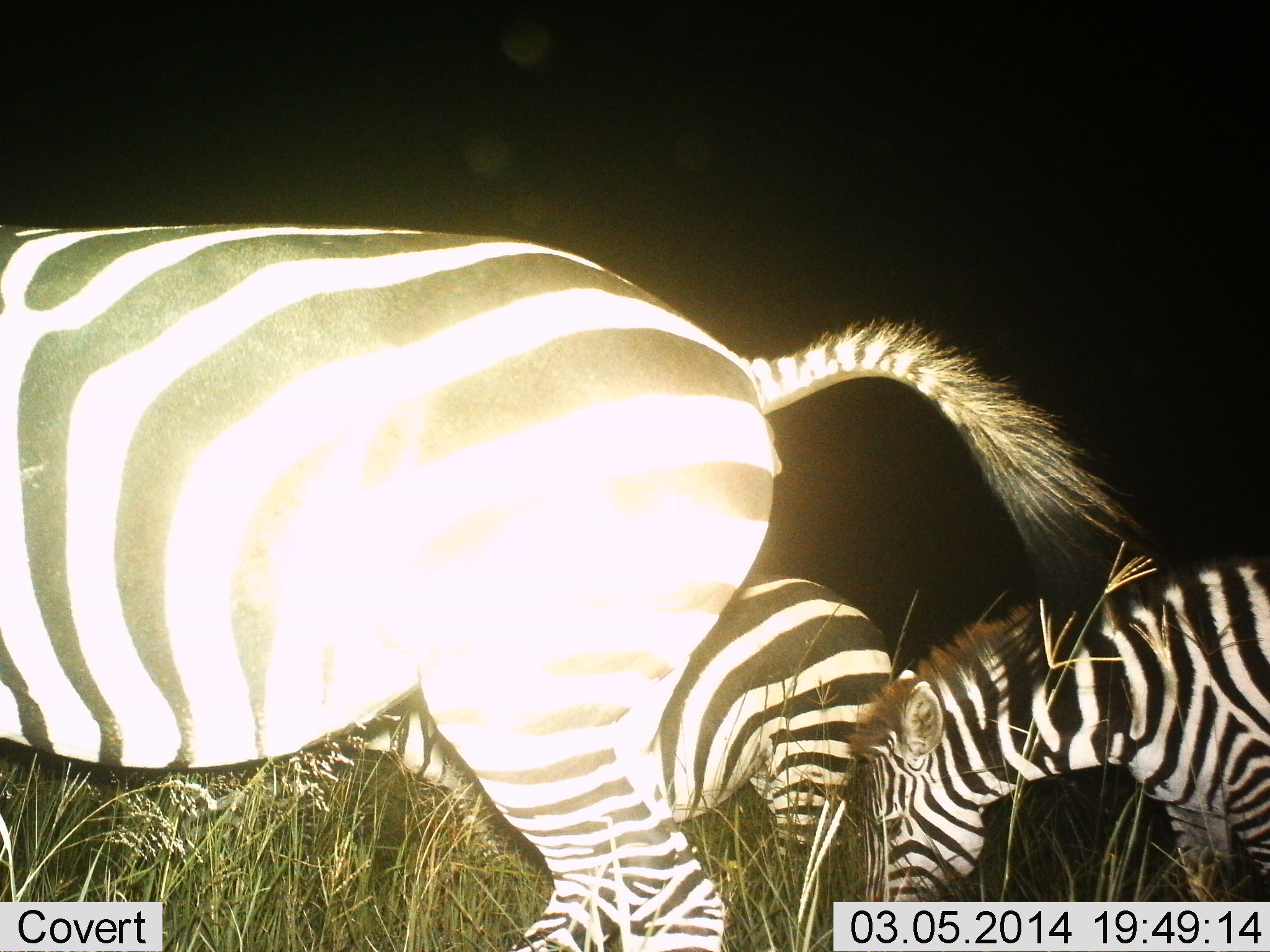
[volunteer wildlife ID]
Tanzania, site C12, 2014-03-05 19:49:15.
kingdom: Animalia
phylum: Chordata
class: Mammalia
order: Perissodactyla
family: Equidae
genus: Equus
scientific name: Equus quagga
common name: plains zebra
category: zebra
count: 3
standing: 20%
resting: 0%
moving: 20%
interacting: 10%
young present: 20%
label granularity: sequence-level